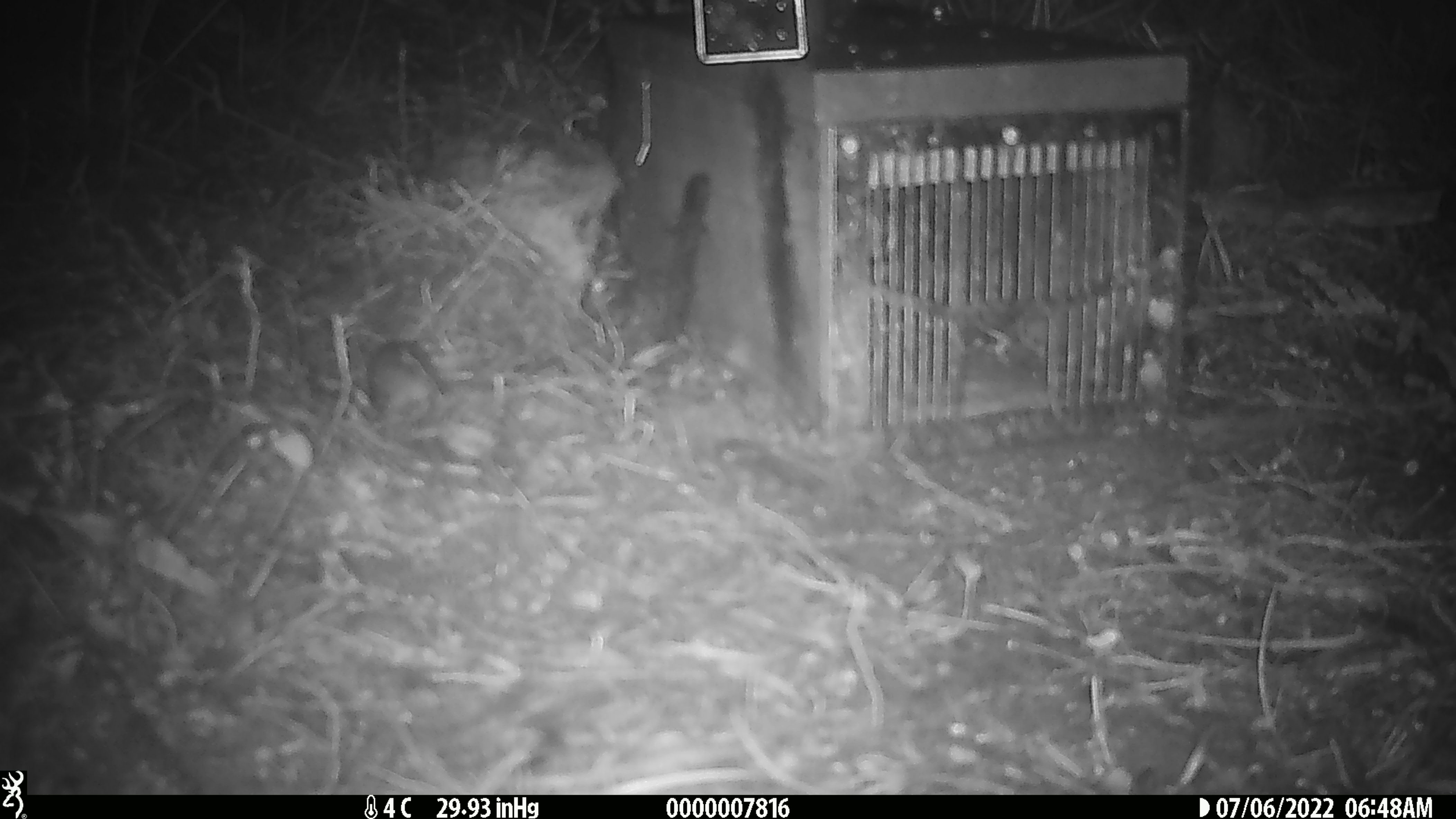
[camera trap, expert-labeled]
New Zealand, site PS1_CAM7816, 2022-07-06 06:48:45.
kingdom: Animalia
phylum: Chordata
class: Mammalia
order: Rodentia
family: Muridae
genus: Mus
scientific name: Mus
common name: mouse